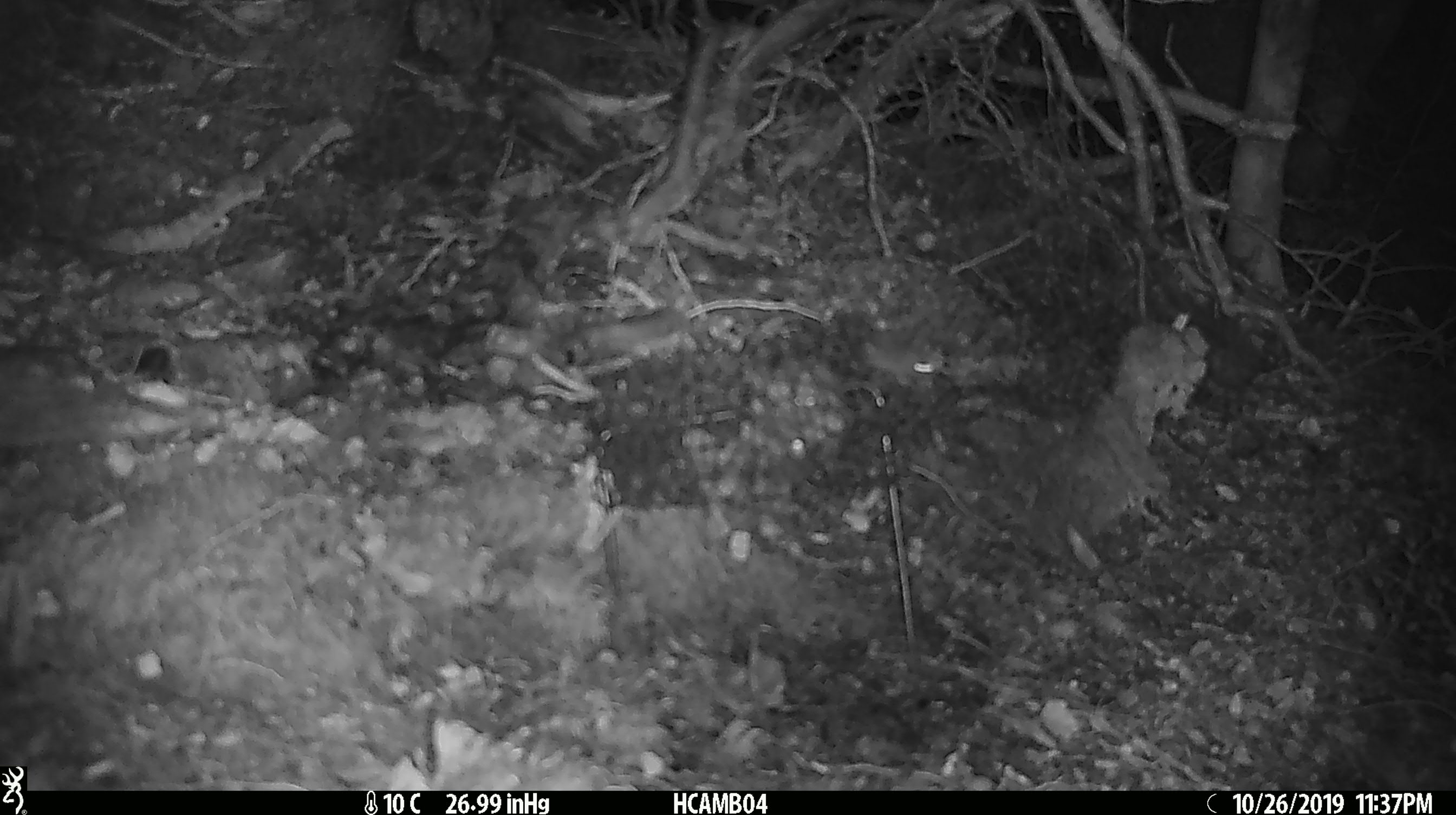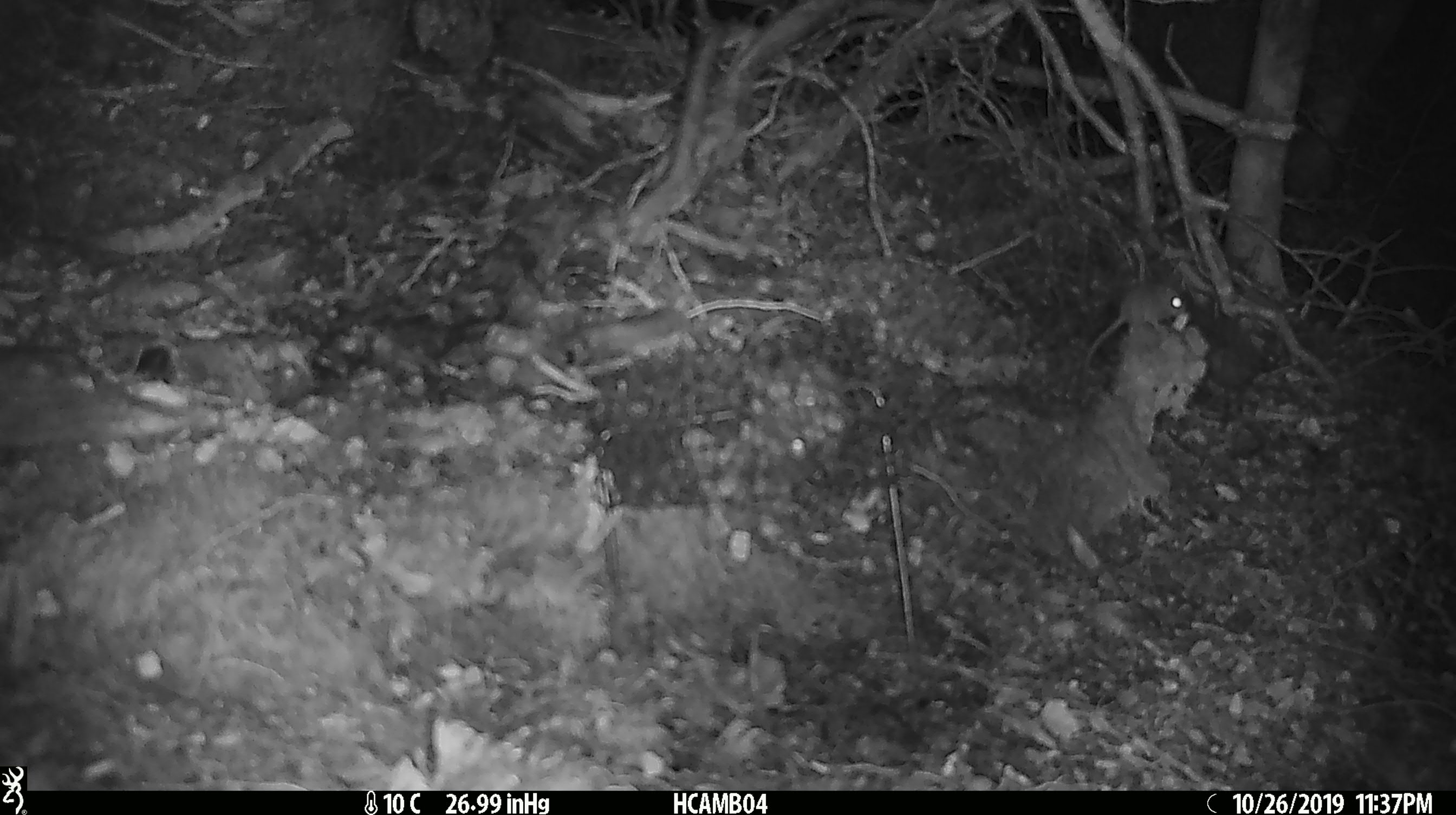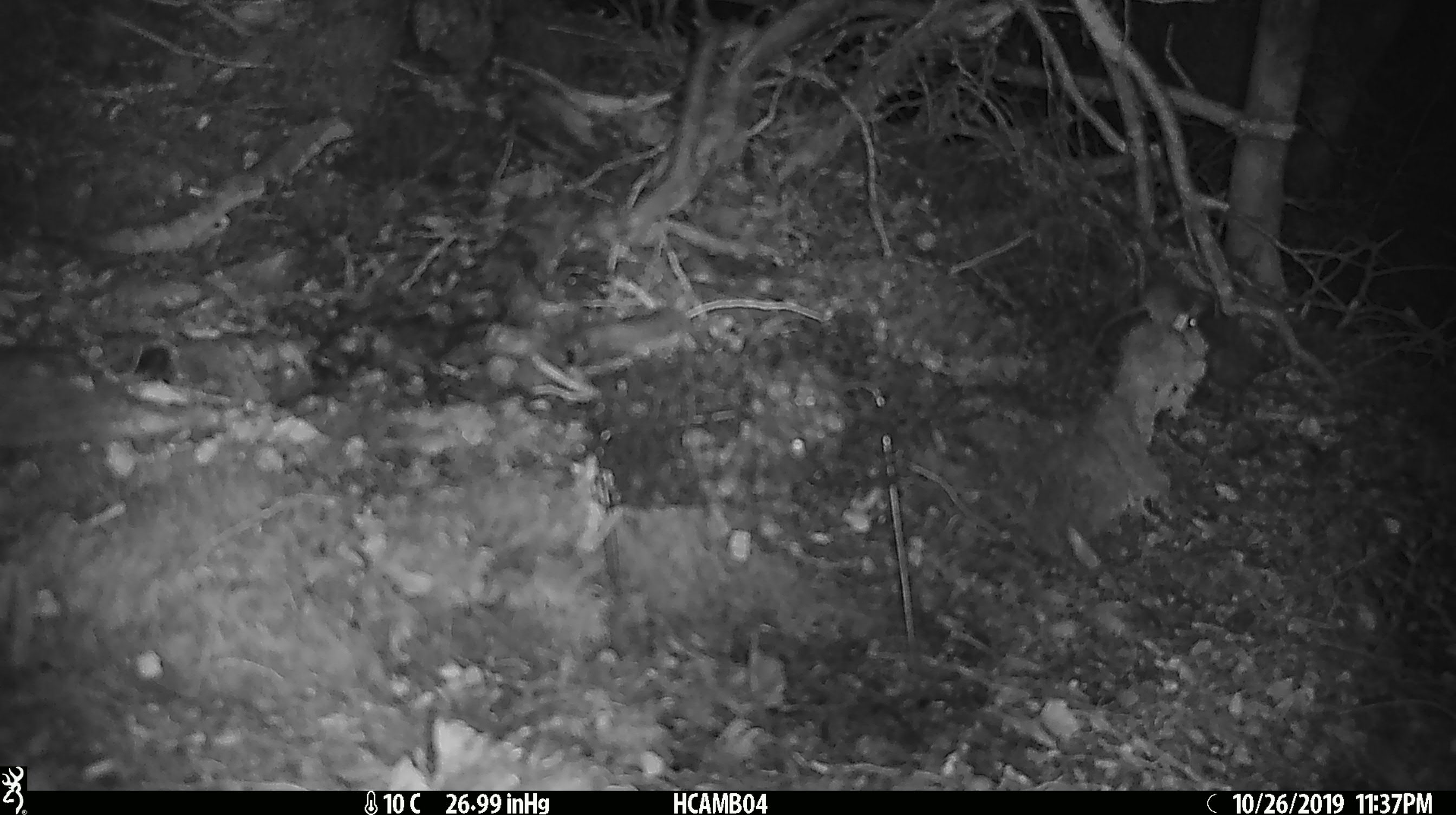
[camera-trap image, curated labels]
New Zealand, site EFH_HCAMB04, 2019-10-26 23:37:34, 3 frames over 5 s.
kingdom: Animalia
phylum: Chordata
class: Mammalia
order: Rodentia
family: Muridae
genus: Mus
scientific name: Mus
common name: mouse